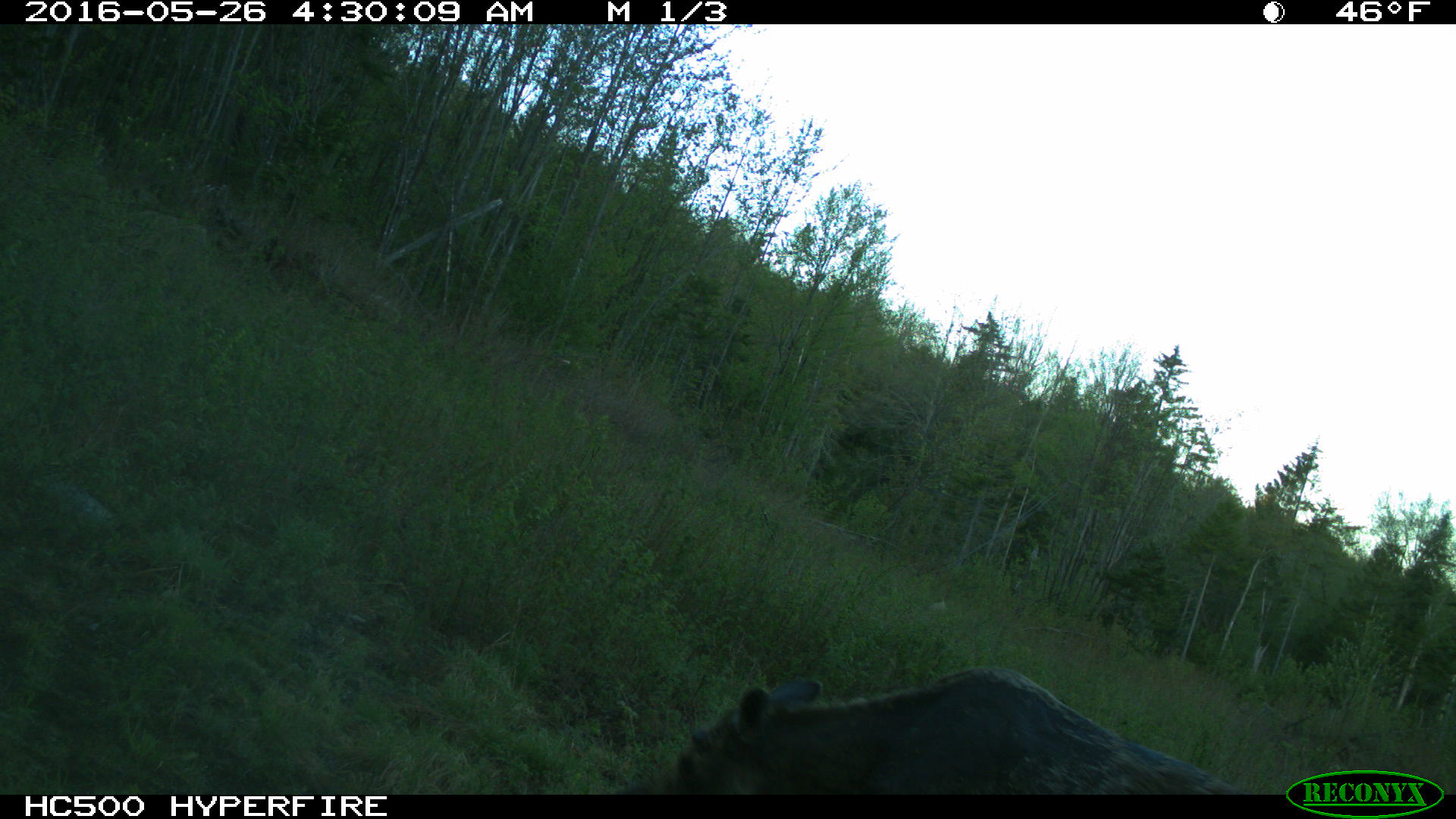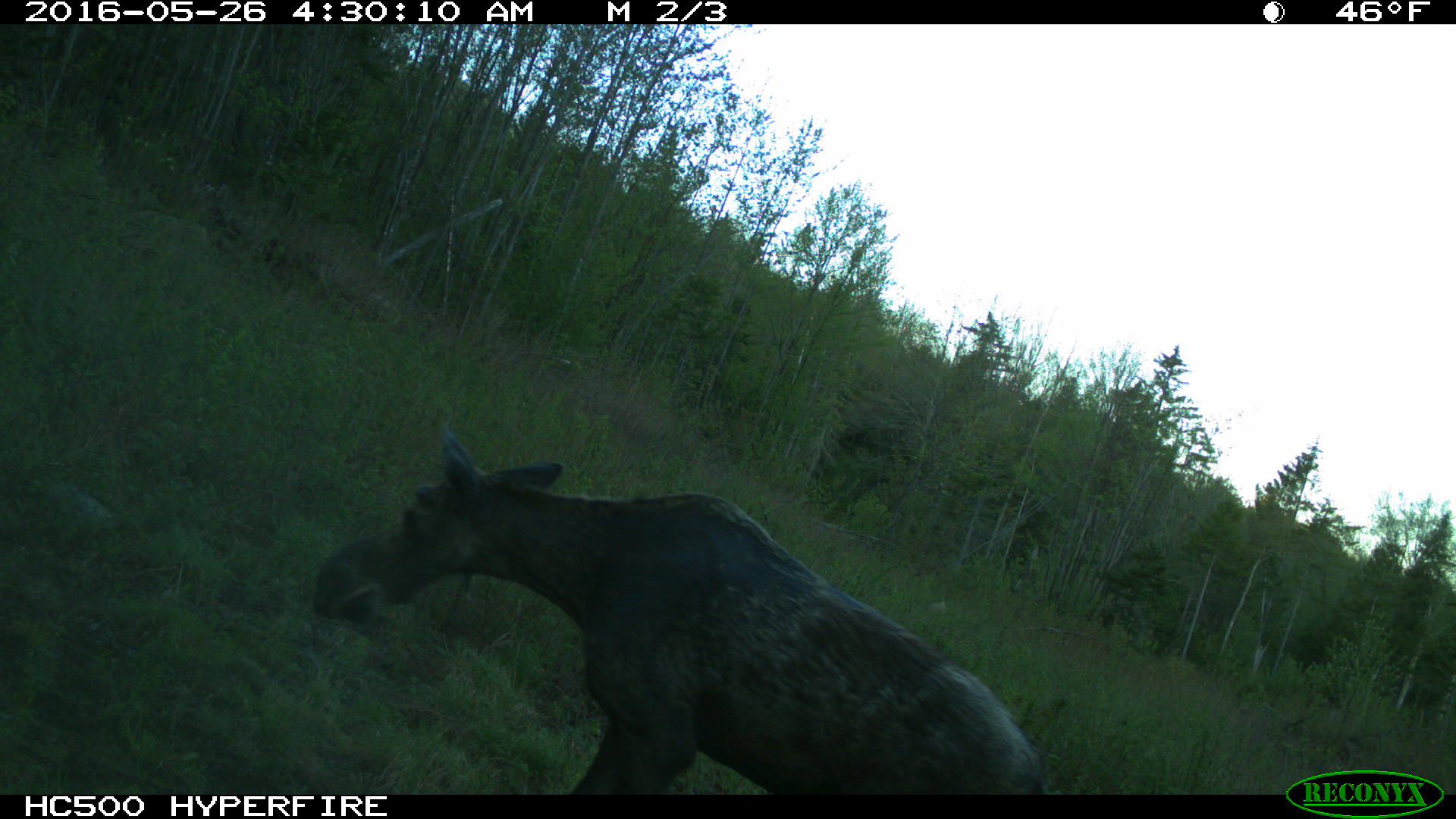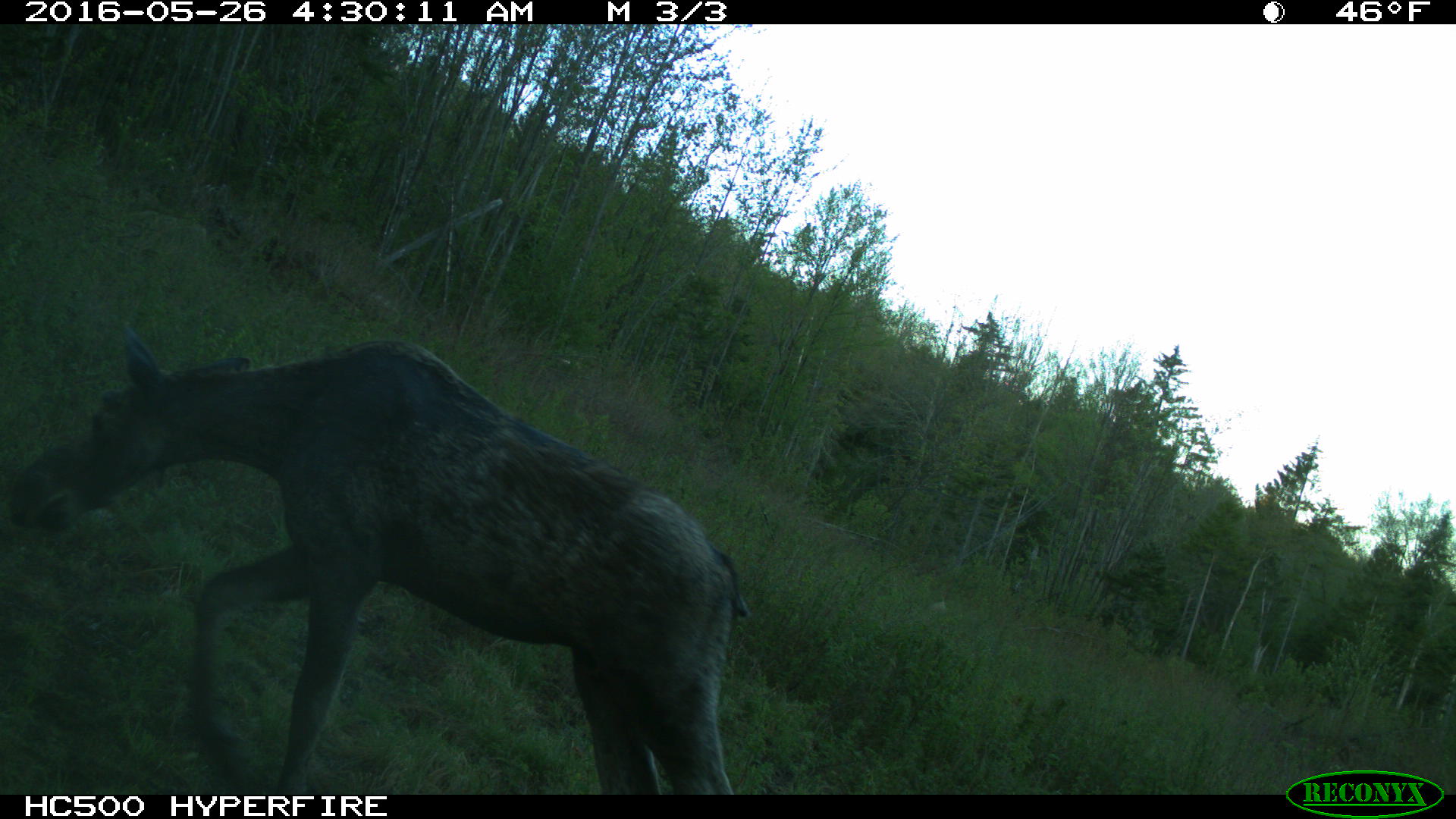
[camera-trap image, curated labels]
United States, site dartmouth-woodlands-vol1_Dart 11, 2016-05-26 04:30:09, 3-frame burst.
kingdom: Animalia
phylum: Chordata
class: Mammalia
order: Artiodactyla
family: Cervidae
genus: Alces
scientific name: Alces alces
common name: moose